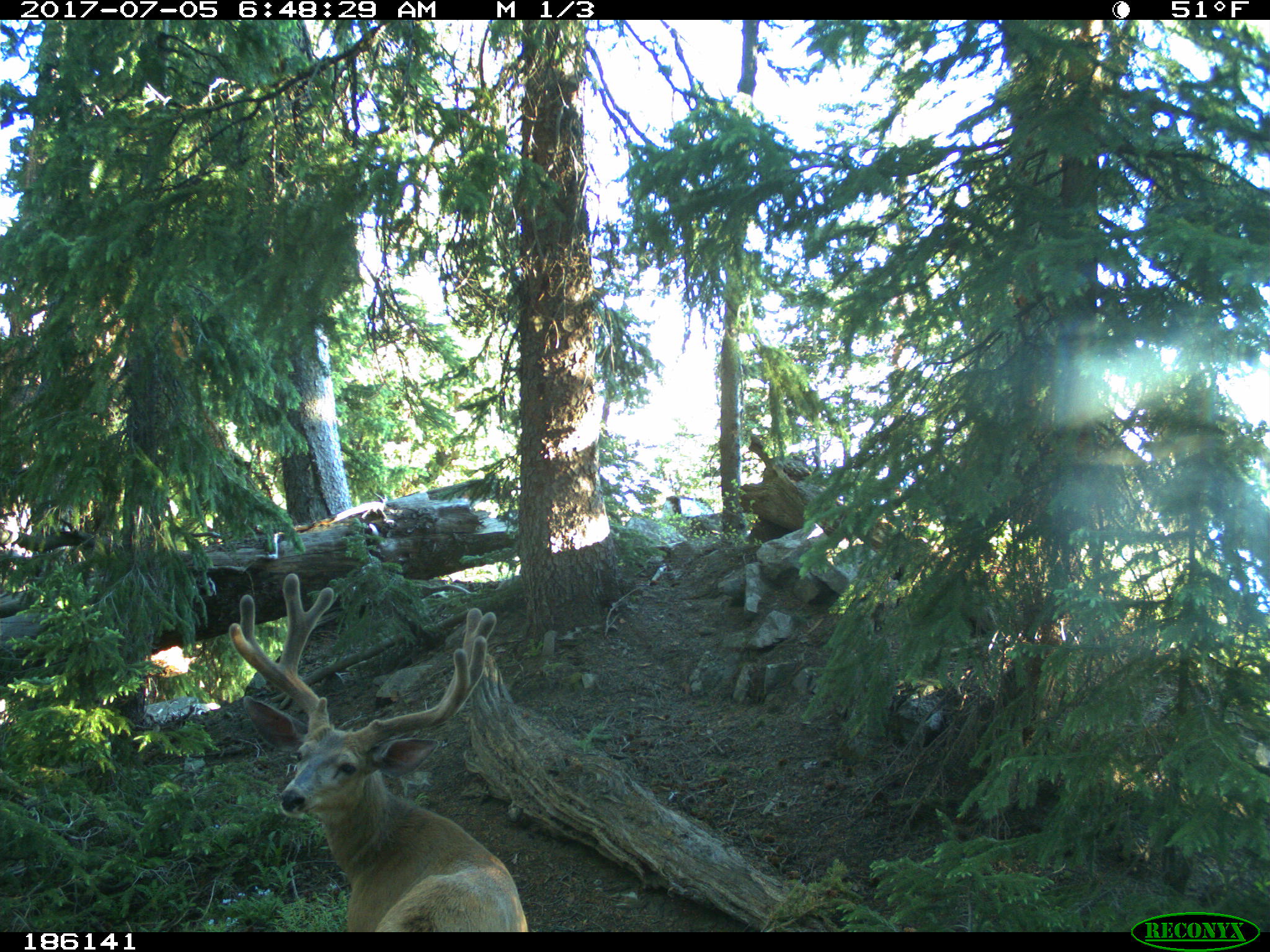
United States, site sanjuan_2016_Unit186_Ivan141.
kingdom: Animalia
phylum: Chordata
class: Mammalia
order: Artiodactyla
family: Cervidae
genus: Odocoileus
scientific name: Odocoileus hemionus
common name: mule deer